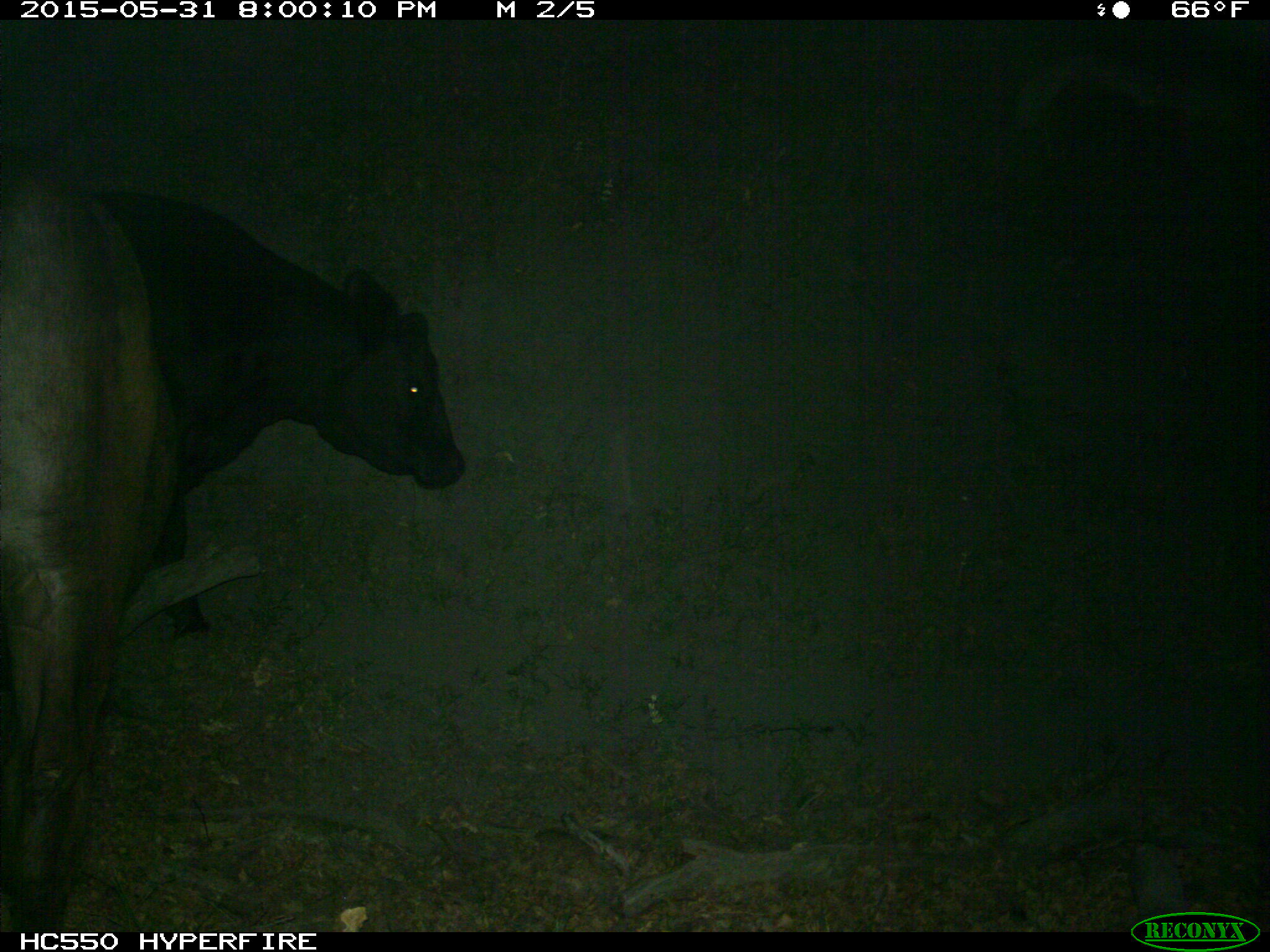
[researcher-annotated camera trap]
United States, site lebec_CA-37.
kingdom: Animalia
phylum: Chordata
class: Mammalia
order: Artiodactyla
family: Bovidae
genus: Bos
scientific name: Bos taurus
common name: domestic cow